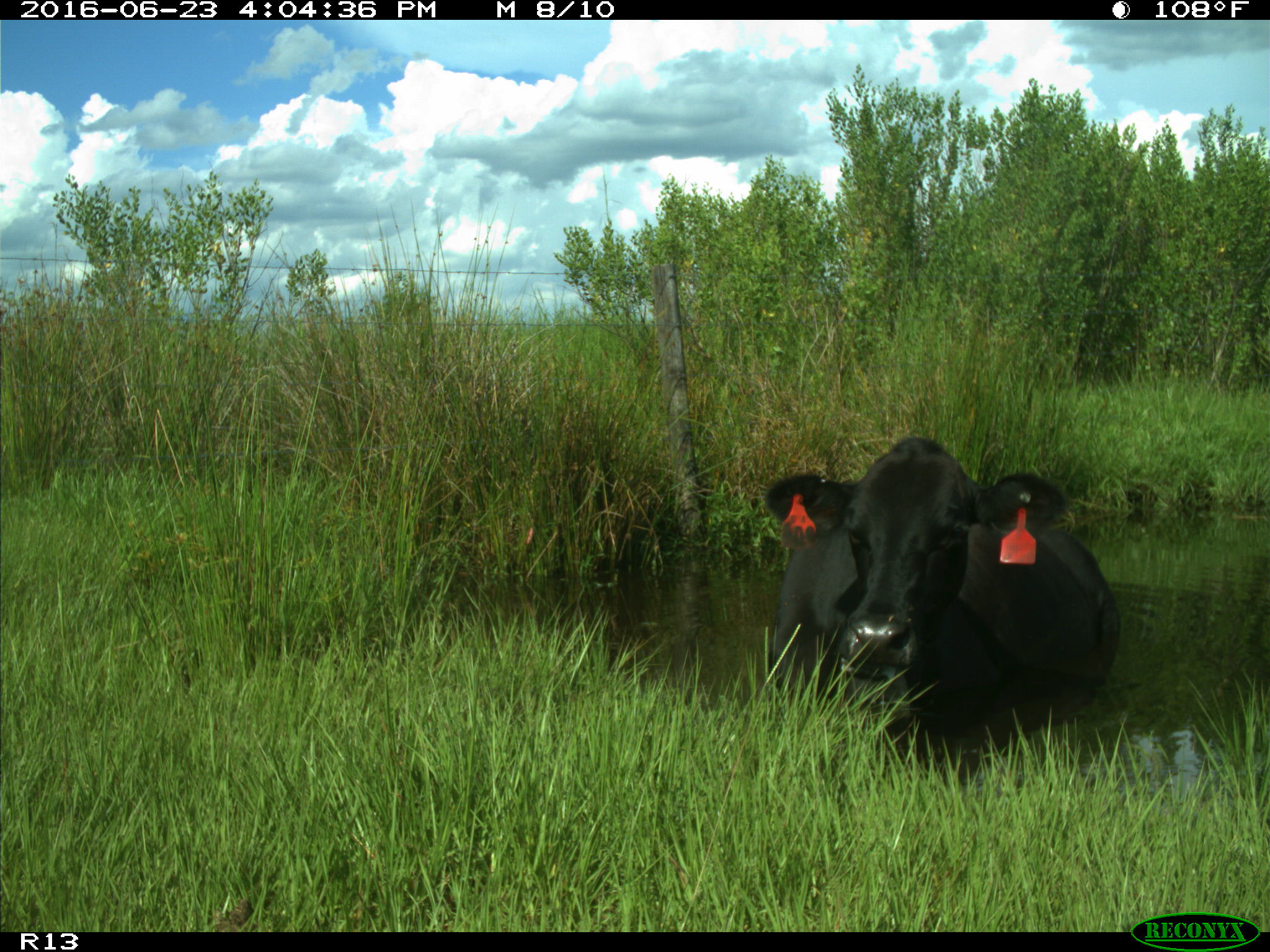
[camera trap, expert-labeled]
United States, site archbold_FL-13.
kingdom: Animalia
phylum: Chordata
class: Mammalia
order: Artiodactyla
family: Bovidae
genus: Bos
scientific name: Bos taurus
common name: domestic cow